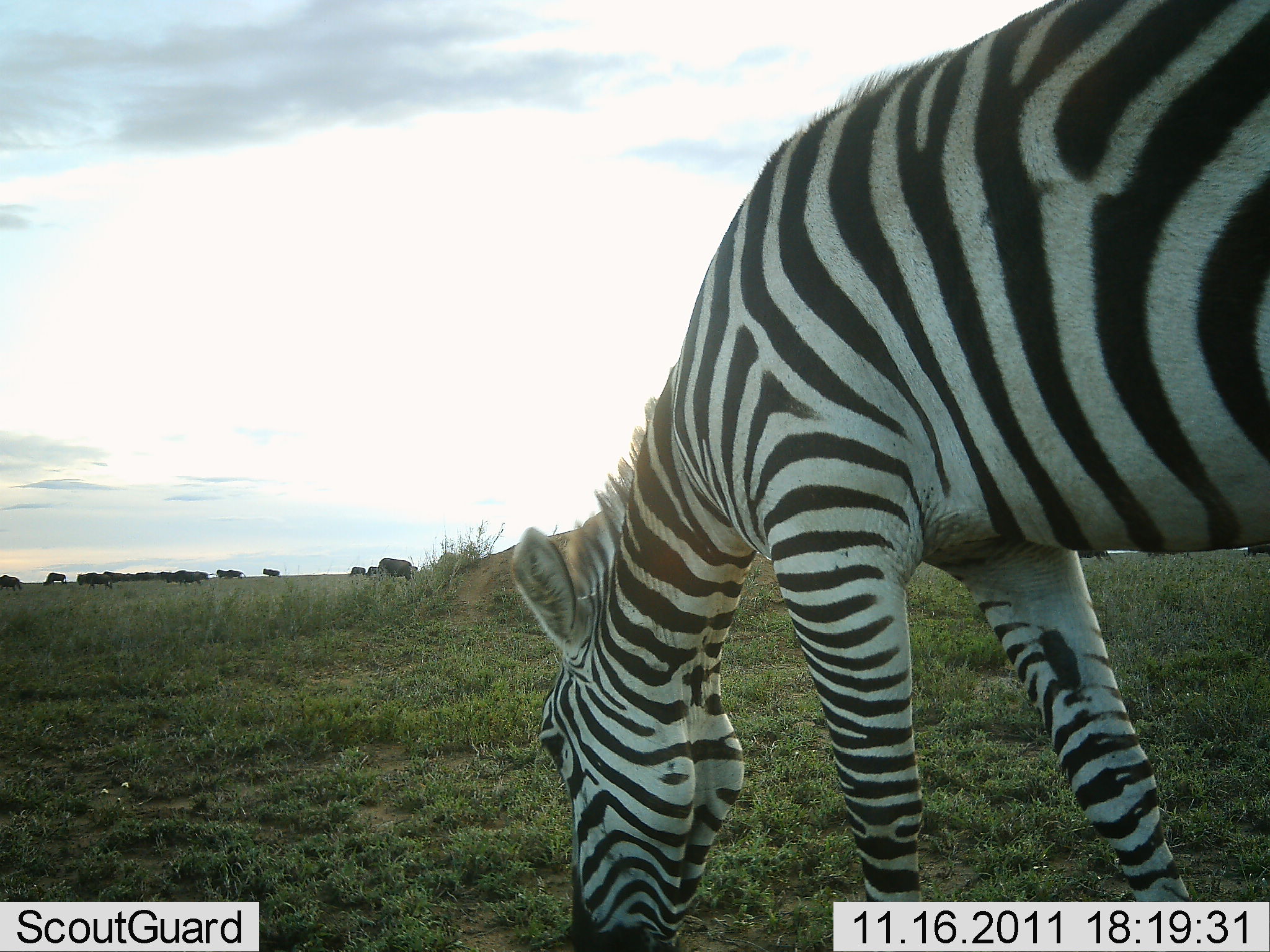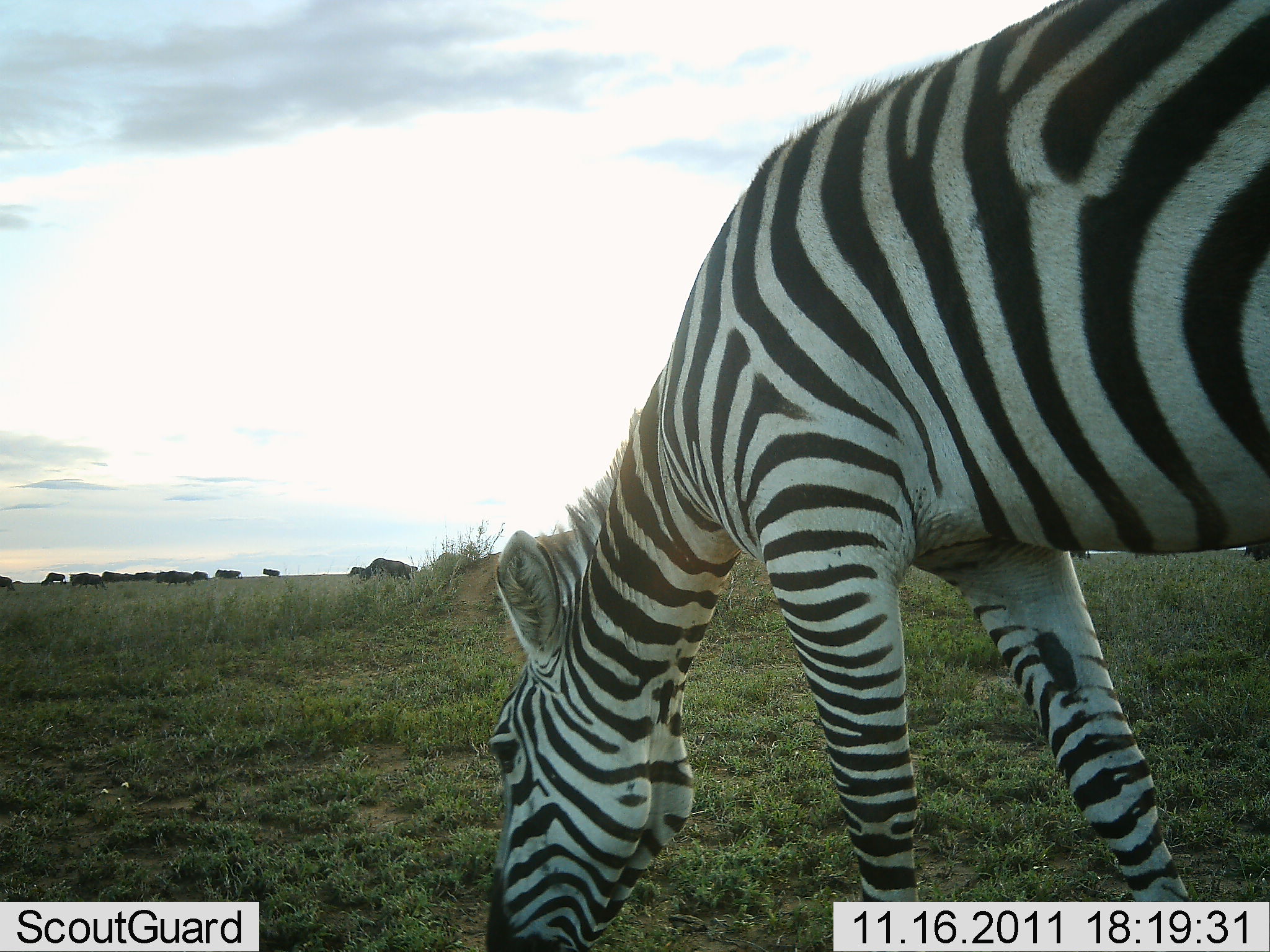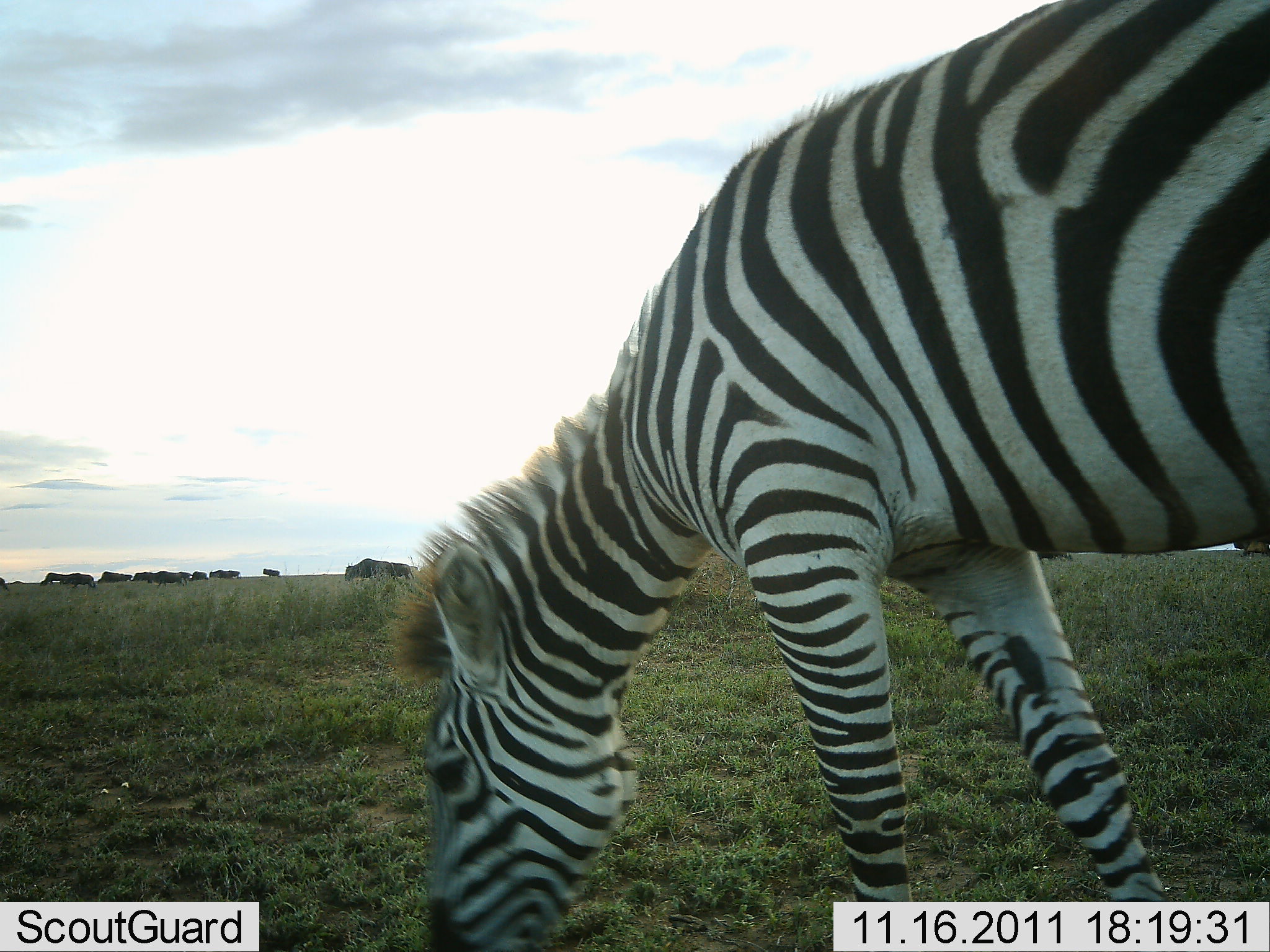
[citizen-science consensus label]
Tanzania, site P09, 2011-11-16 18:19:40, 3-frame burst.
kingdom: Animalia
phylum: Chordata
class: Mammalia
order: Artiodactyla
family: Bovidae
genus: Connochaetes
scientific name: Connochaetes taurinus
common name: blue wildebeest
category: wildebeest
Wildebeest (blue wildebeest) (Connochaetes taurinus), count 11-50. Behavior (volunteer vote fractions): standing 36%, resting 0%, moving 45%, interacting 0%. Young present (vote fraction): 0%. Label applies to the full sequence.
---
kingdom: Animalia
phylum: Chordata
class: Mammalia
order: Perissodactyla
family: Equidae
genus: Equus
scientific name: Equus quagga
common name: plains zebra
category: zebra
Zebra (plains zebra) (Equus quagga), count 1. Behavior (volunteer vote fractions): standing 26%, resting 0%, moving 0%, interacting 0%. Young present (vote fraction): 0%. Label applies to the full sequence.